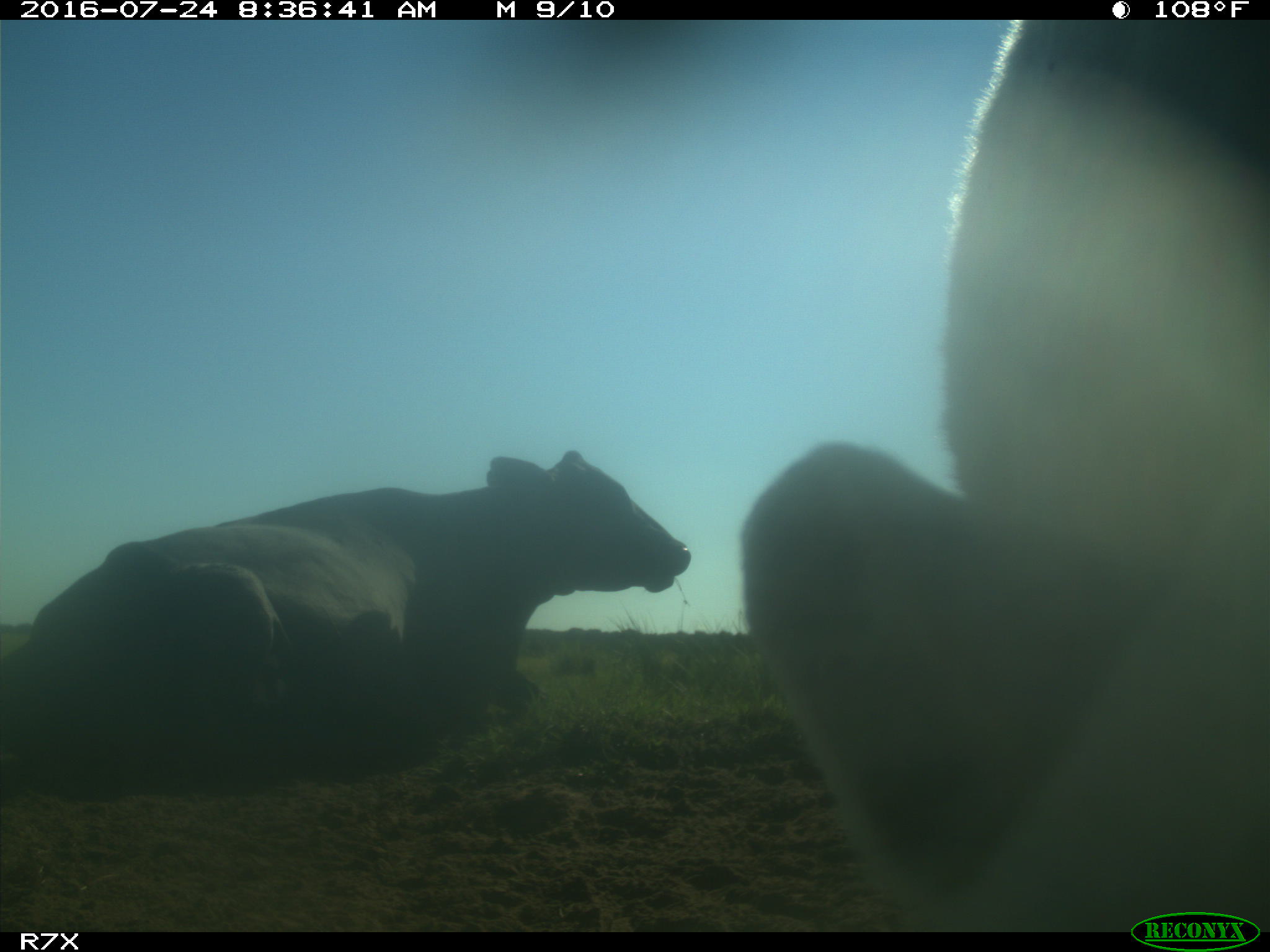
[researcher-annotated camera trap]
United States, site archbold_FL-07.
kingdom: Animalia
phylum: Chordata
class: Mammalia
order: Artiodactyla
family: Bovidae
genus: Bos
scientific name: Bos taurus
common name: domestic cow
Bos taurus (domestic cow).